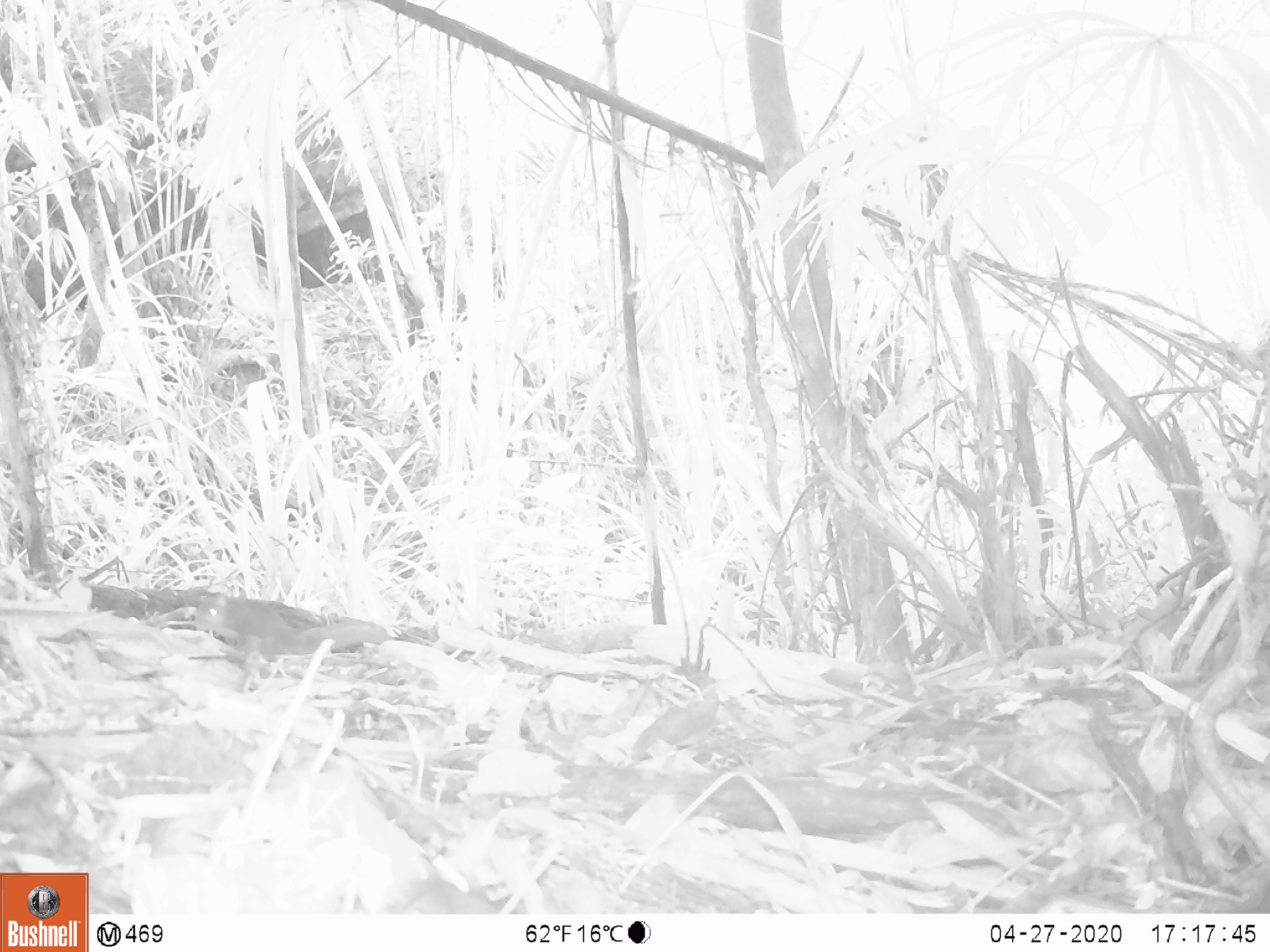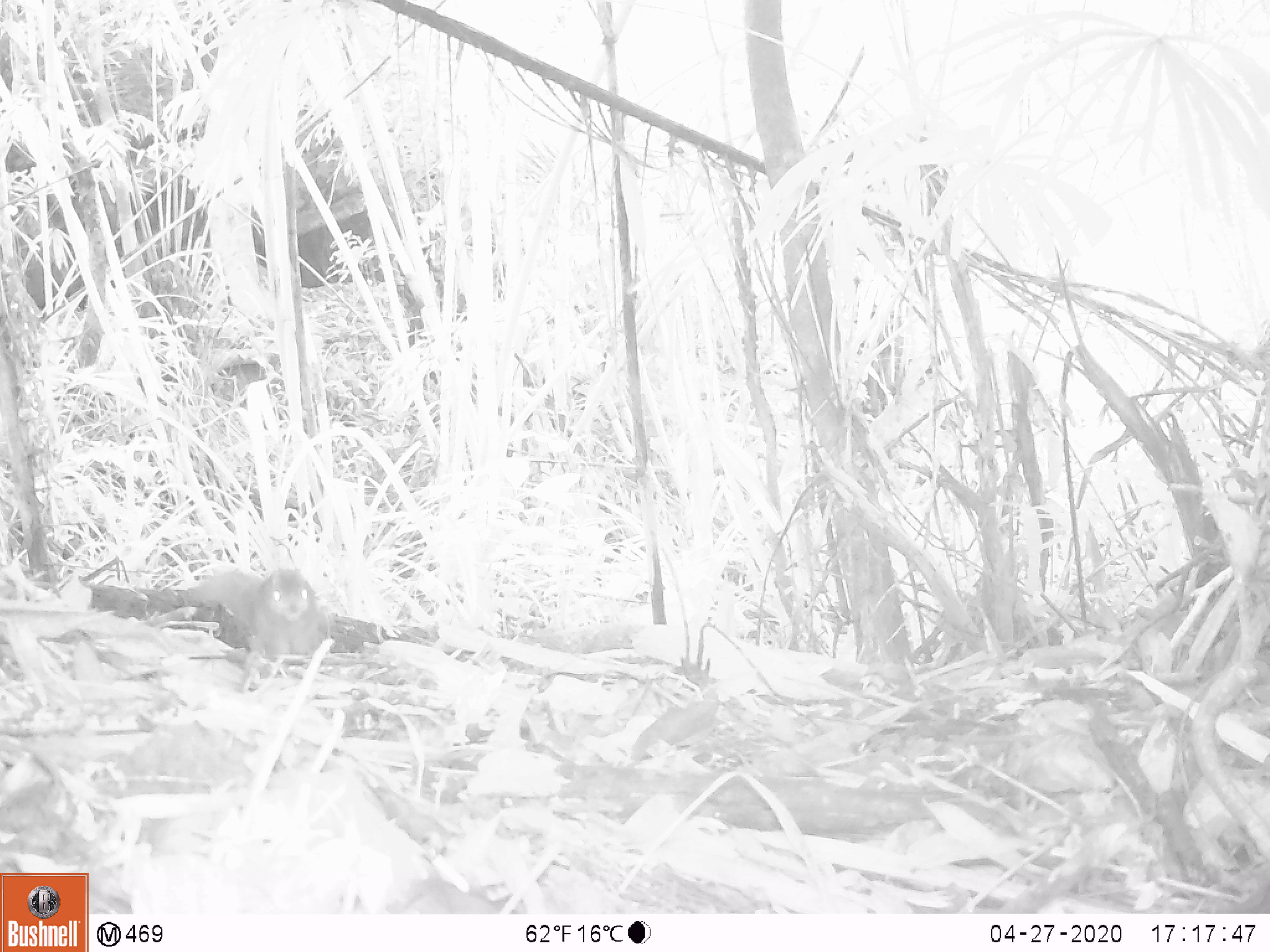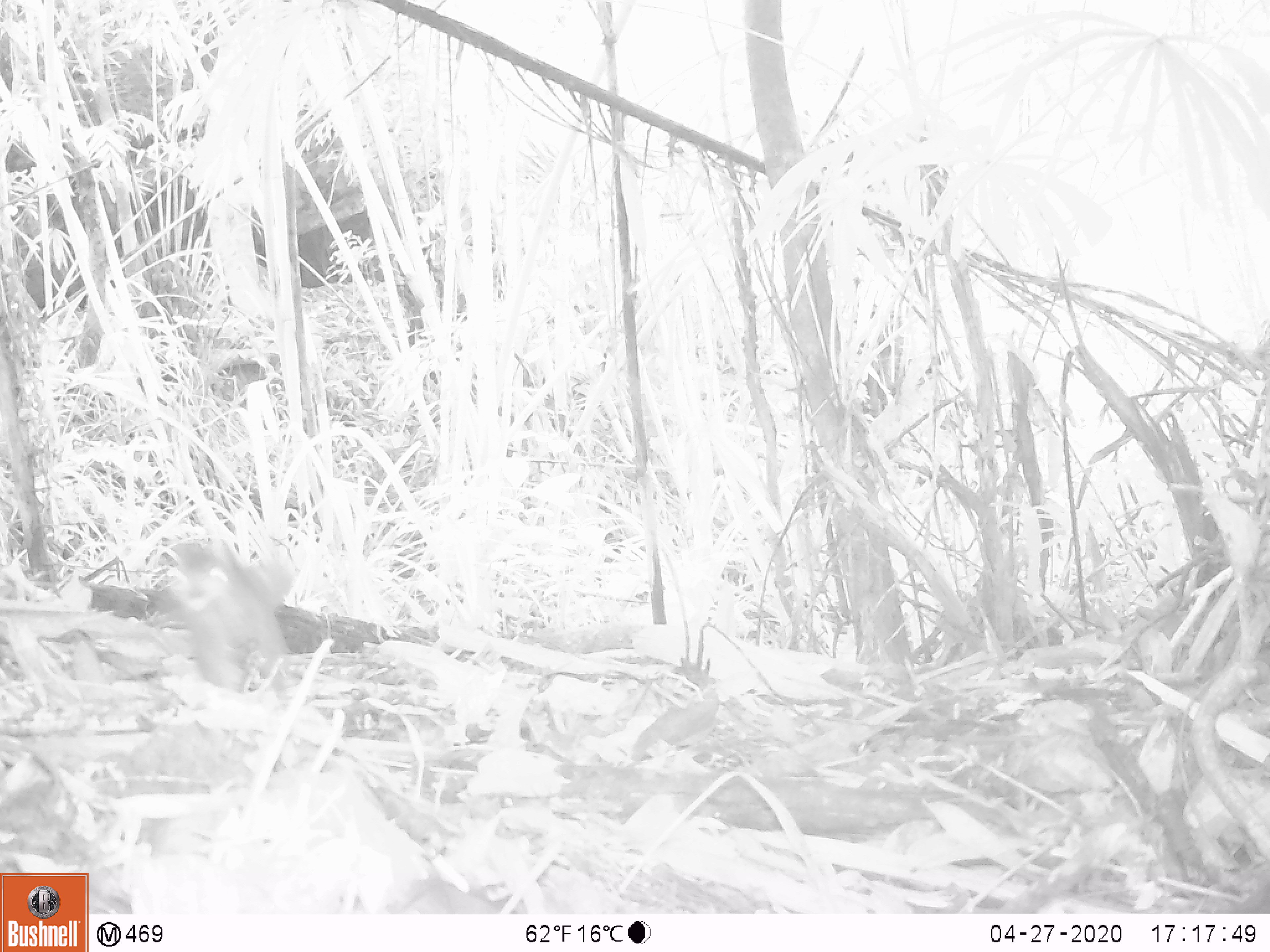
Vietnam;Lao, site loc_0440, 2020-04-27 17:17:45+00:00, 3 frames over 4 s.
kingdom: Animalia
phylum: Chordata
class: Mammalia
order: Rodentia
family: Sciuridae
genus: Dremomys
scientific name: Dremomys rufigenis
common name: red-cheeked squirrel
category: red cheeked squirrel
Red cheeked squirrel (red-cheeked squirrel) (Dremomys rufigenis). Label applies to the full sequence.